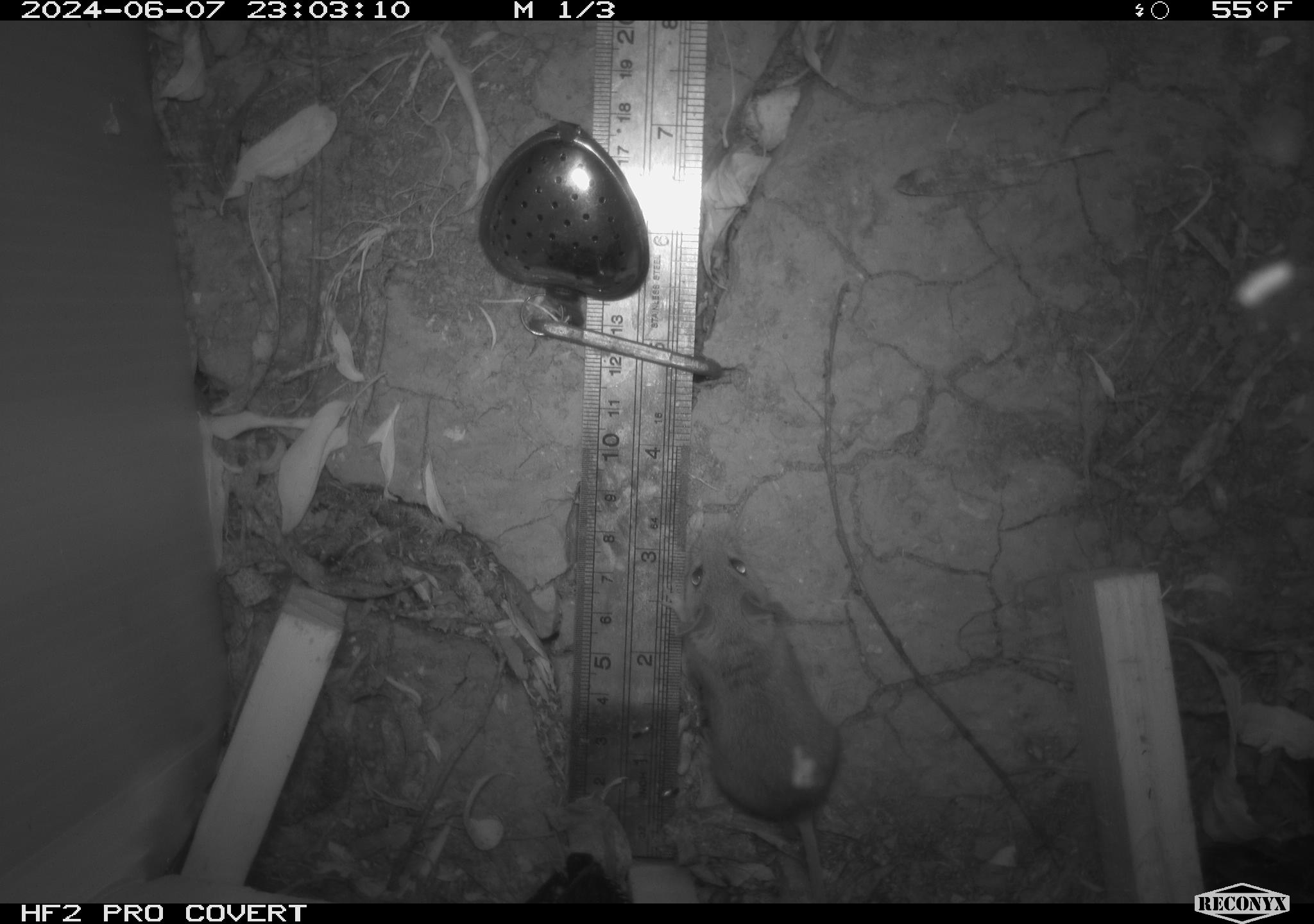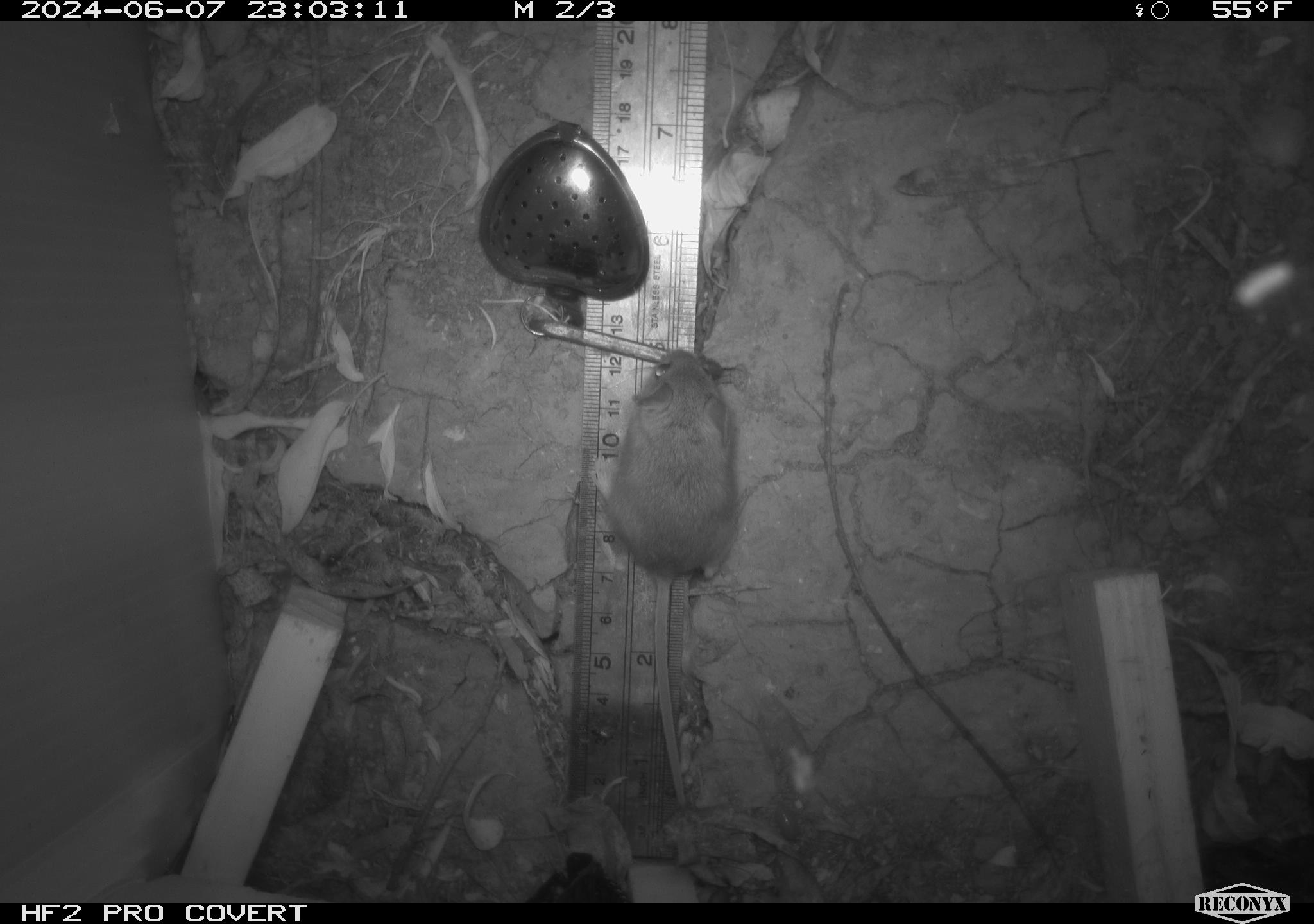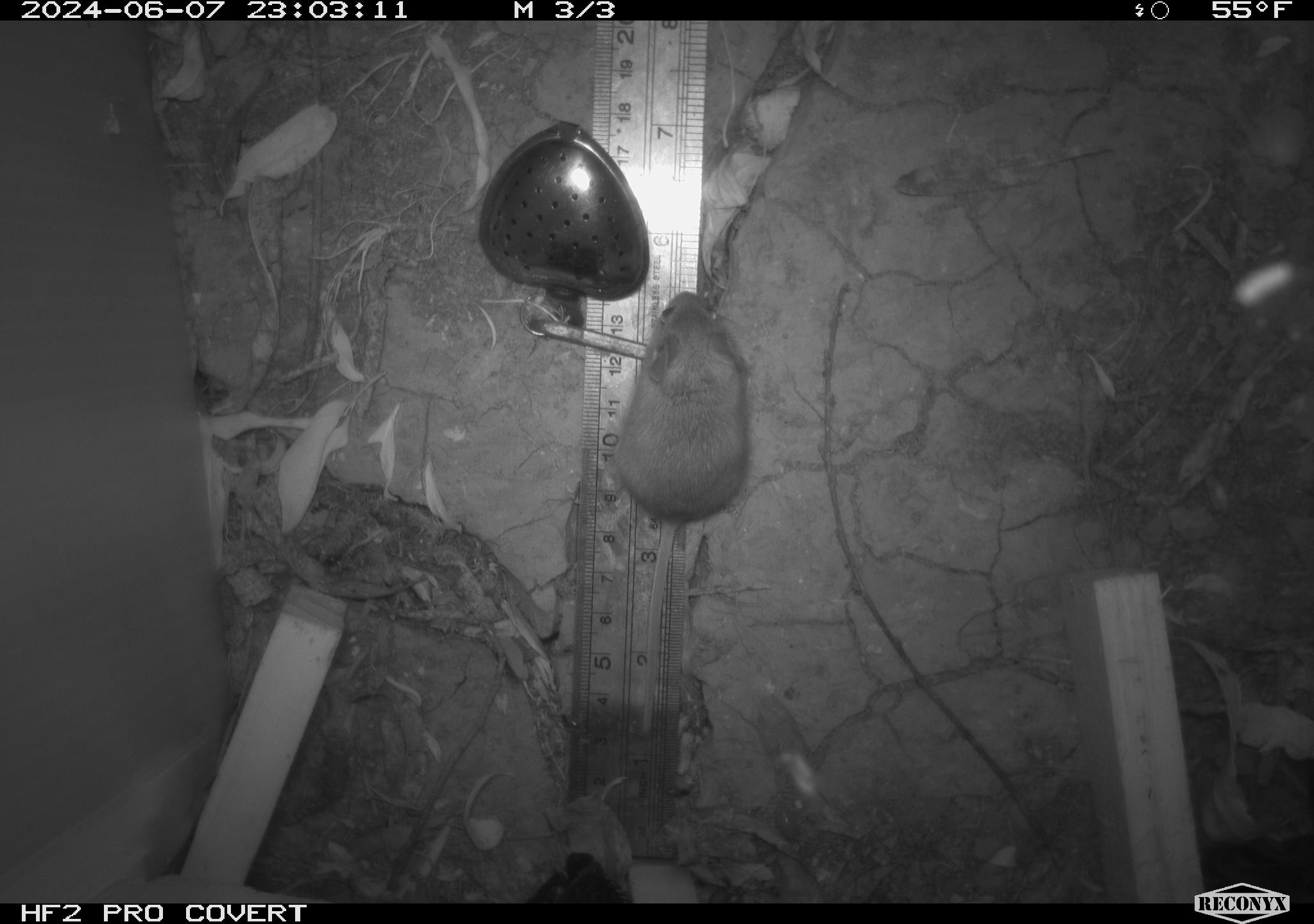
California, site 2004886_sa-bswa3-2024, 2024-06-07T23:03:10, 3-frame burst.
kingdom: Animalia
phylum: Chordata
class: Mammalia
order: Rodentia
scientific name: Rodentia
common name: mouse species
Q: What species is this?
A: Mouse species (Rodentia).